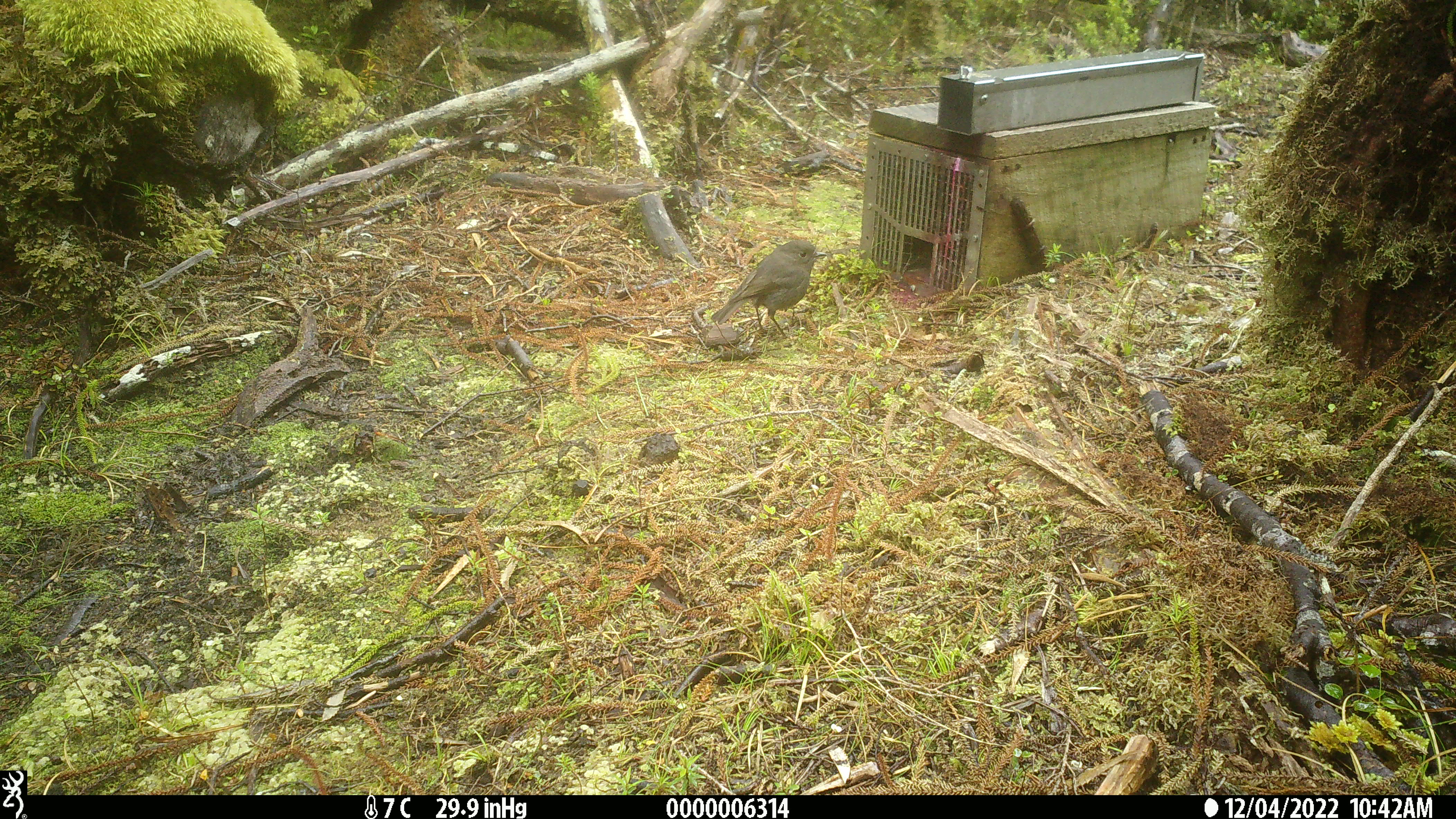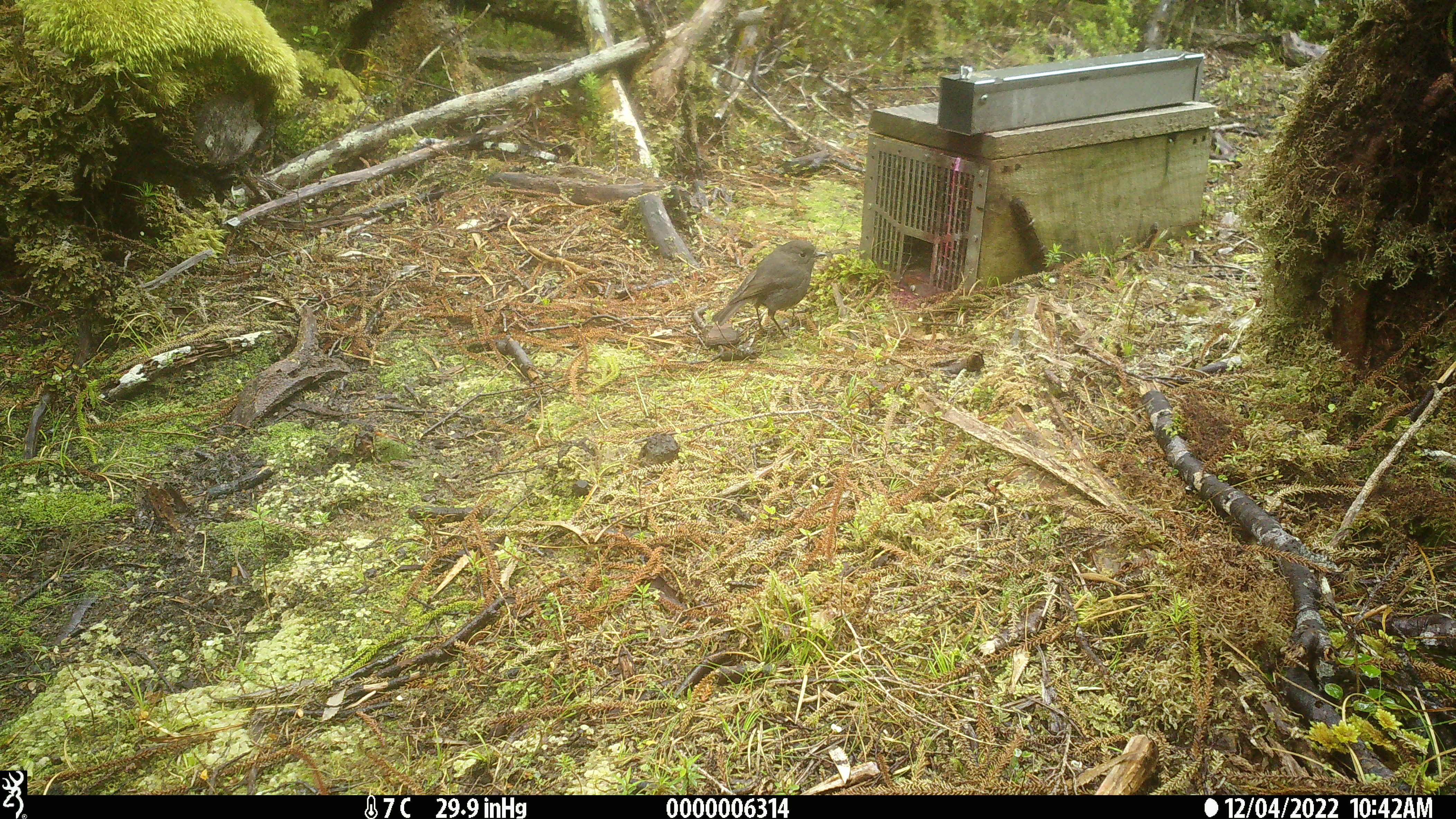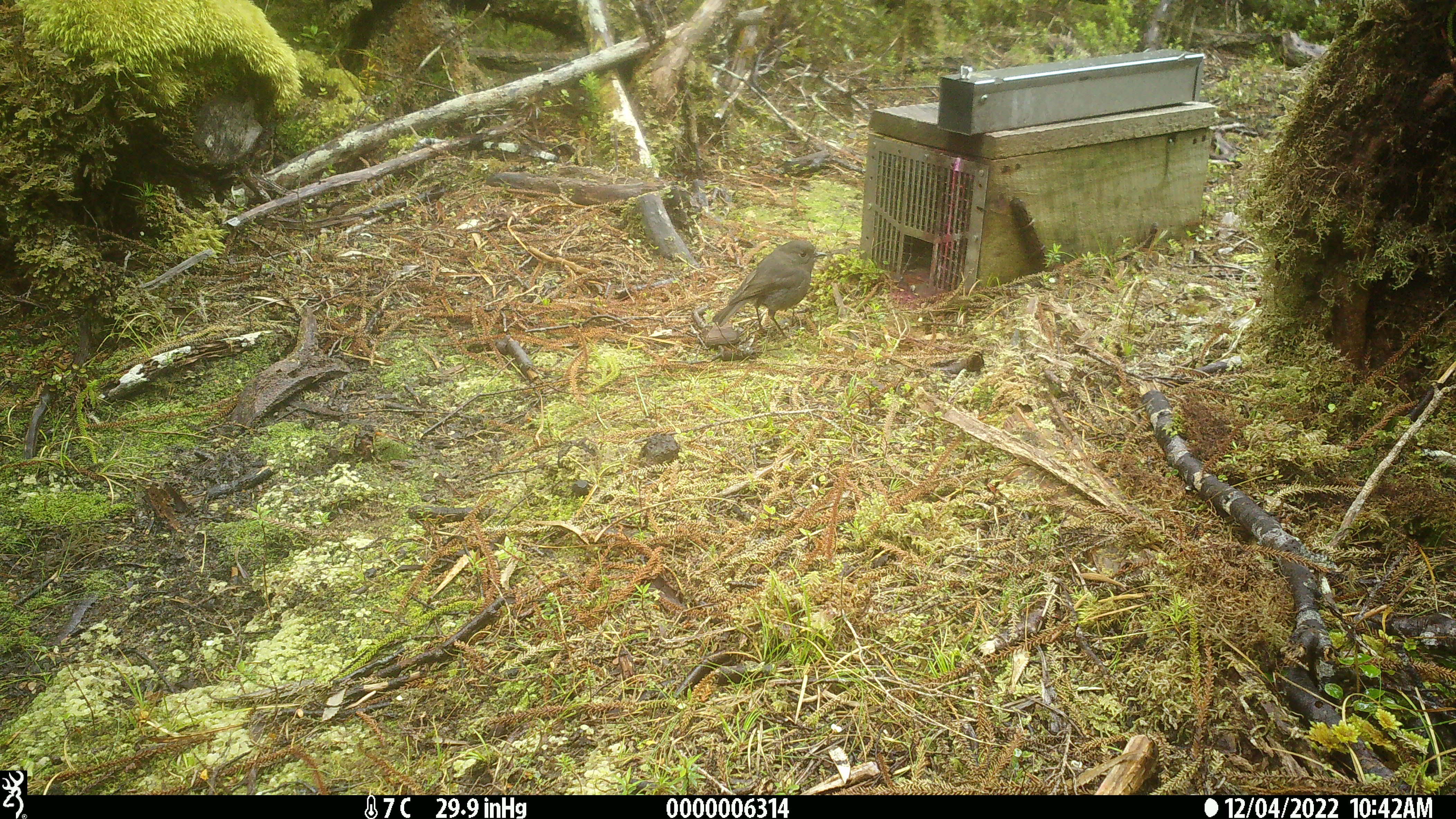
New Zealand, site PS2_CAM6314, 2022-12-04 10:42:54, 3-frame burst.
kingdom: Animalia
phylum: Chordata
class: Aves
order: Passeriformes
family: Petroicidae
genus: Petroica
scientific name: Petroica australis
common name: new zealand robin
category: robin